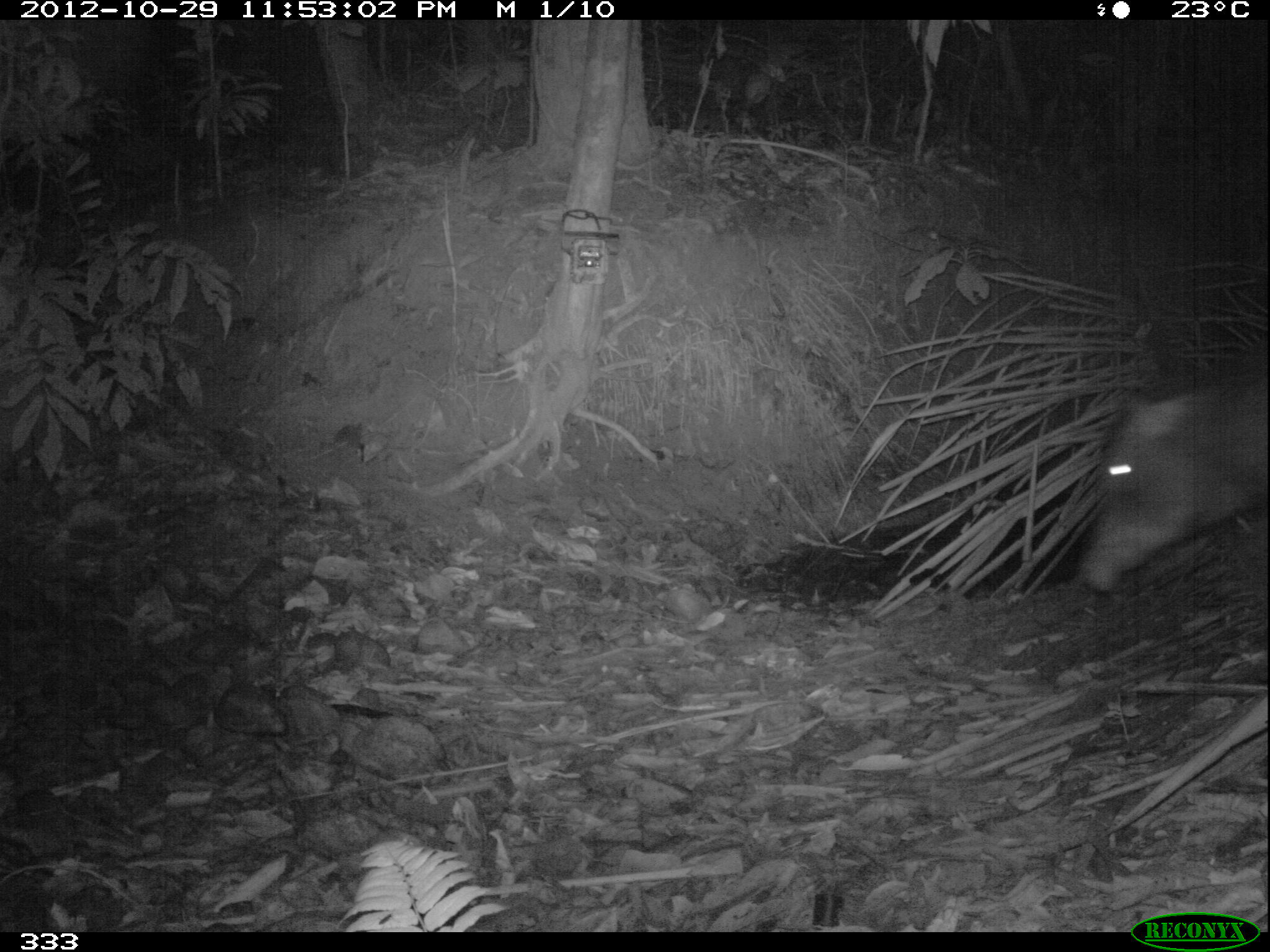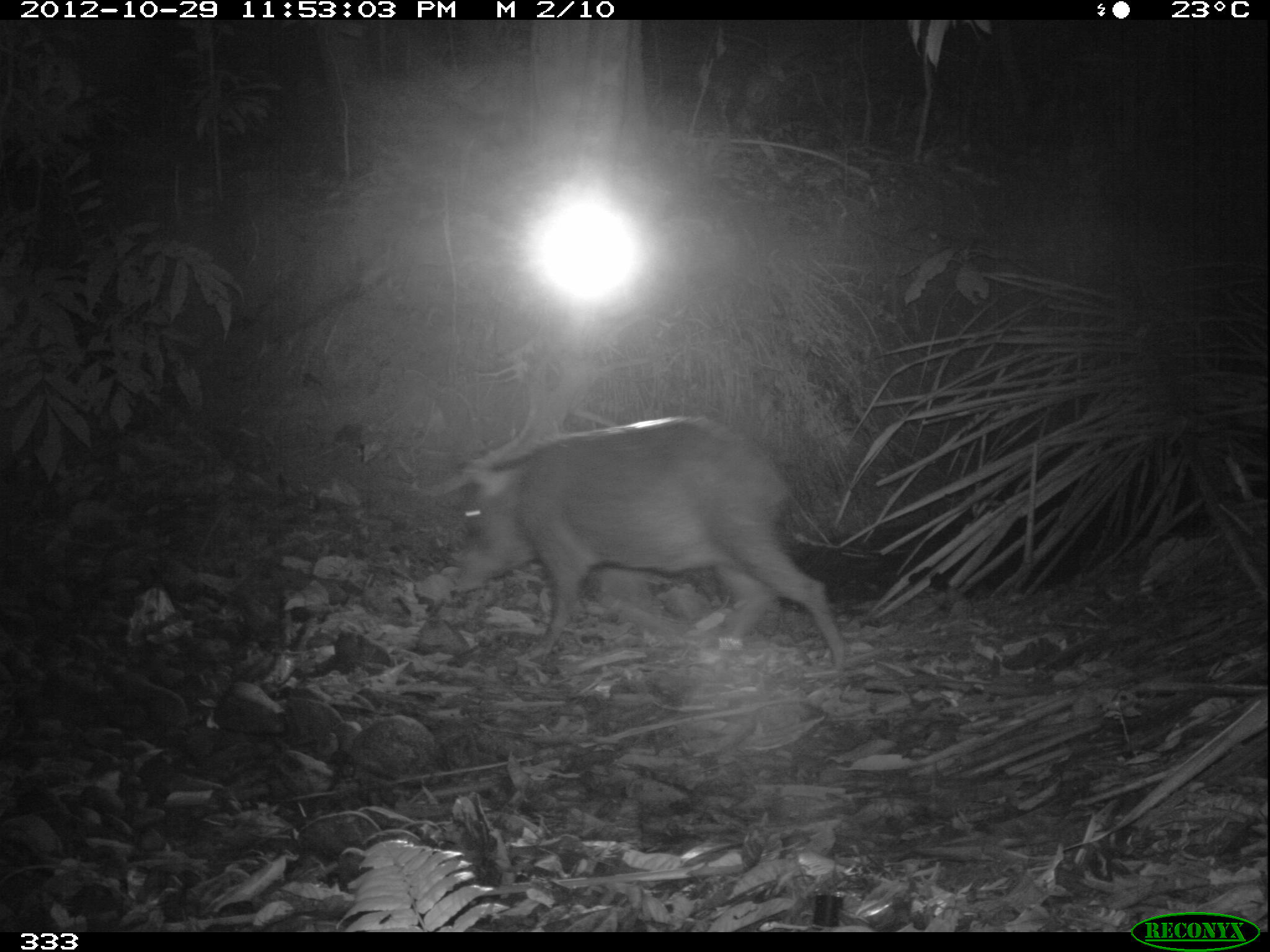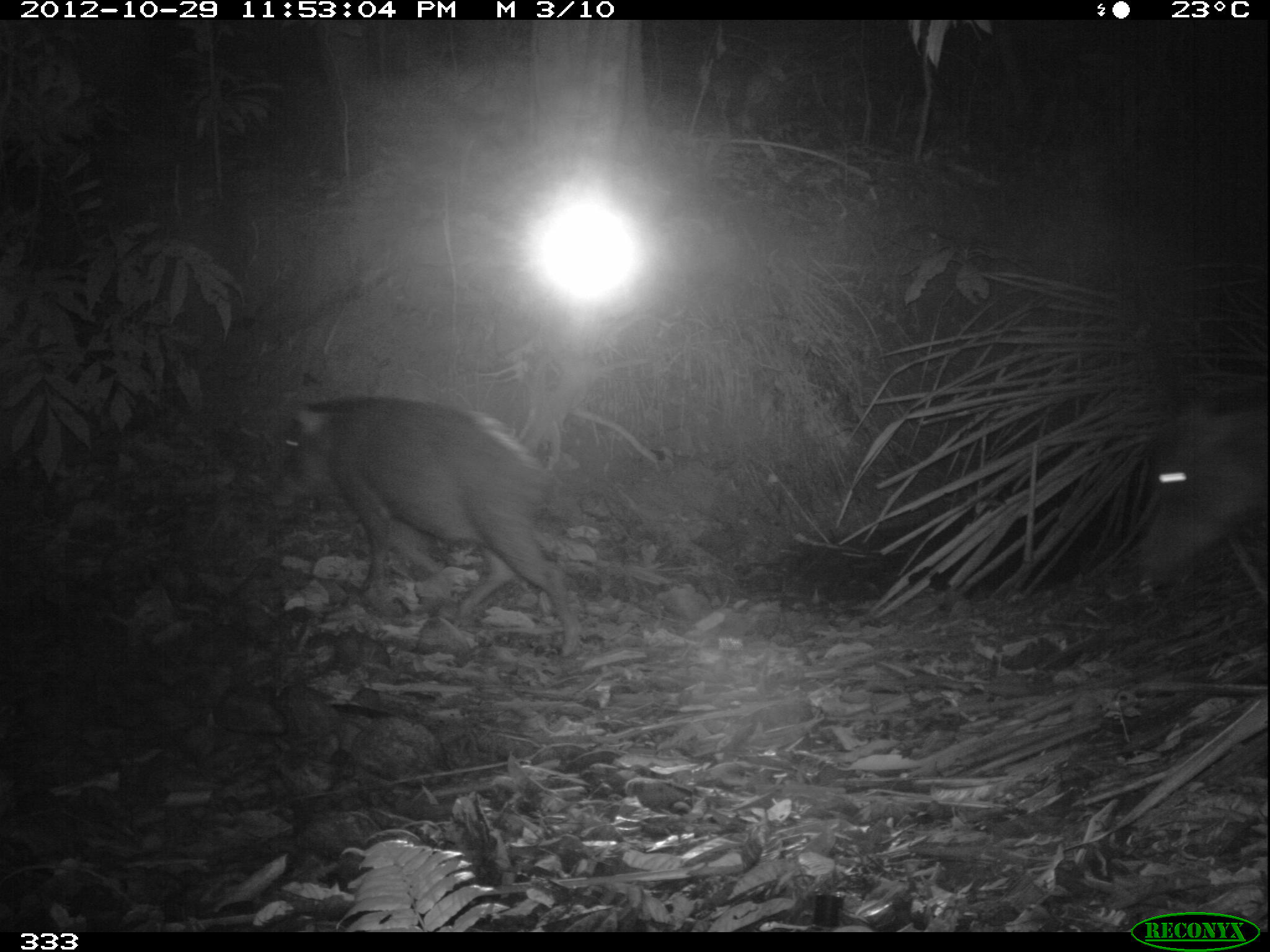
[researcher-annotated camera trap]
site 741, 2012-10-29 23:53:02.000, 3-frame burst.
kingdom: Animalia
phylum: Chordata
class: Mammalia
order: Artiodactyla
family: Tayassuidae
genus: Tayassu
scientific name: Tayassu pecari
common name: white-lipped peccary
Tayassu pecari (white-lipped peccary).